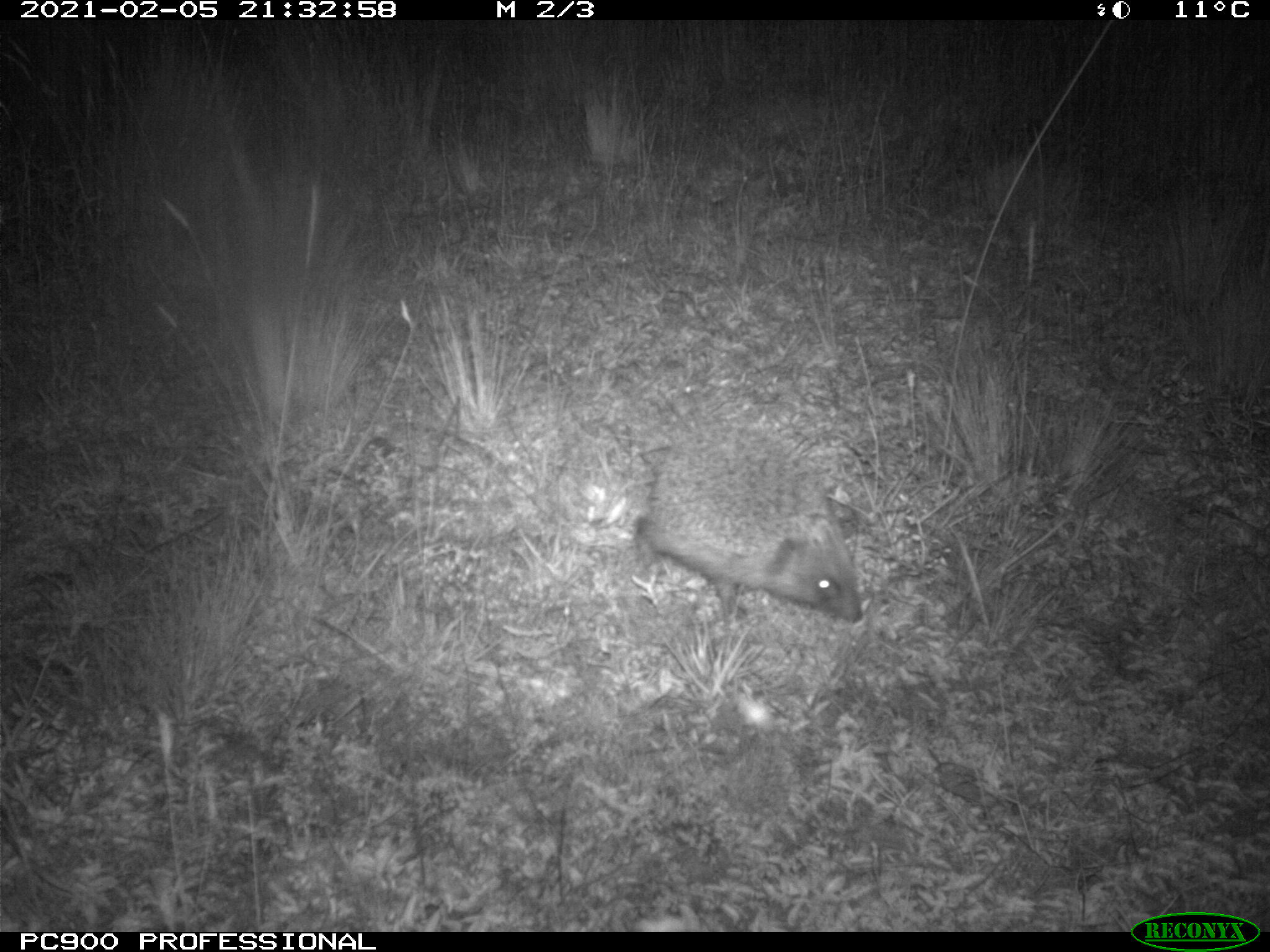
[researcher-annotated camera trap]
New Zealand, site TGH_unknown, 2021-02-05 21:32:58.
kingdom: Animalia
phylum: Chordata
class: Mammalia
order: Eulipotyphla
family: Erinaceidae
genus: Erinaceus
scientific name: Erinaceus europaeus europaeus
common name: european hedgehog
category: hedgehog